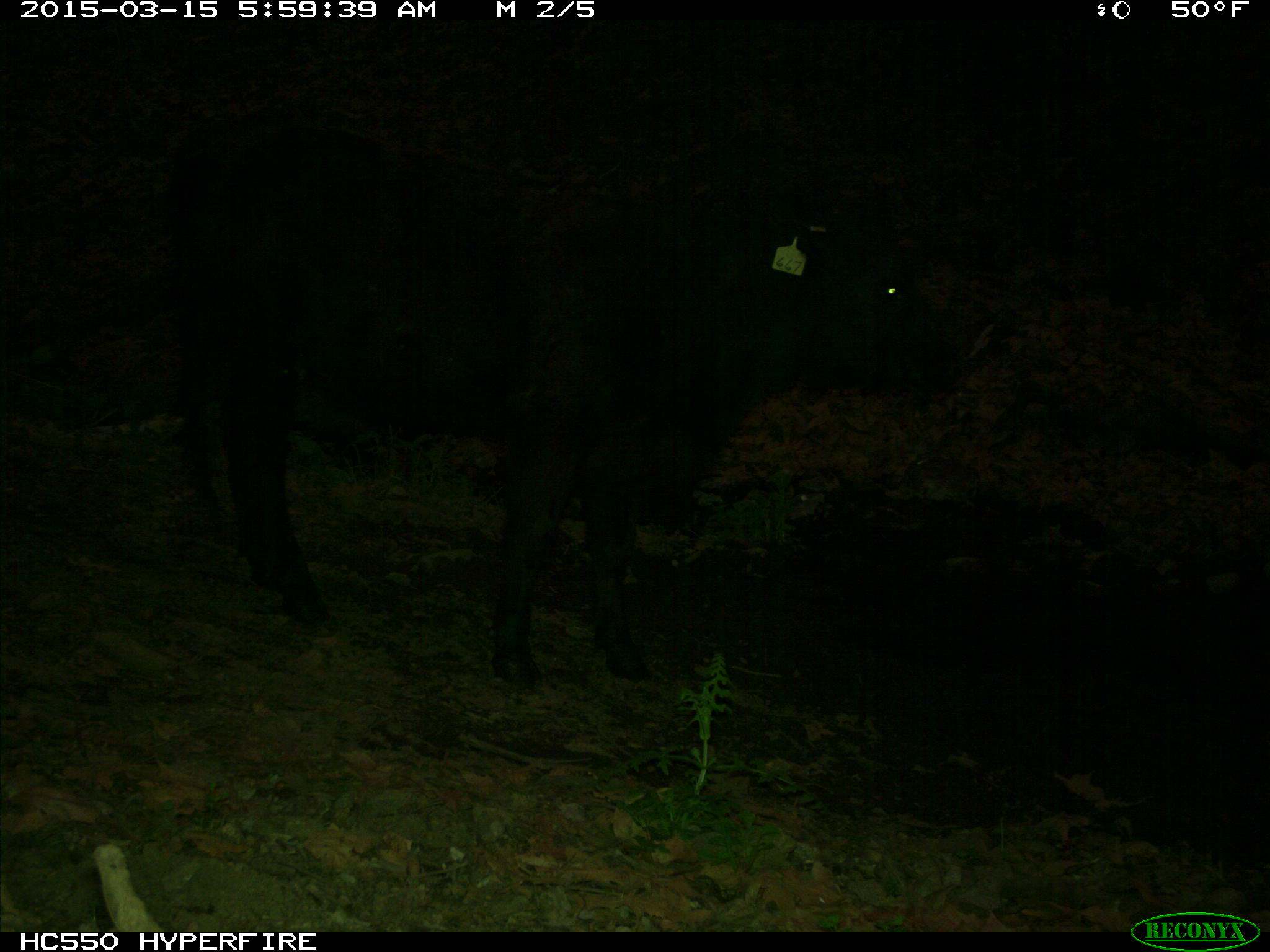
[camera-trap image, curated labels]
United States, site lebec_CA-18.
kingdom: Animalia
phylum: Chordata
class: Mammalia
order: Artiodactyla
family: Bovidae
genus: Bos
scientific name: Bos taurus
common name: domestic cow